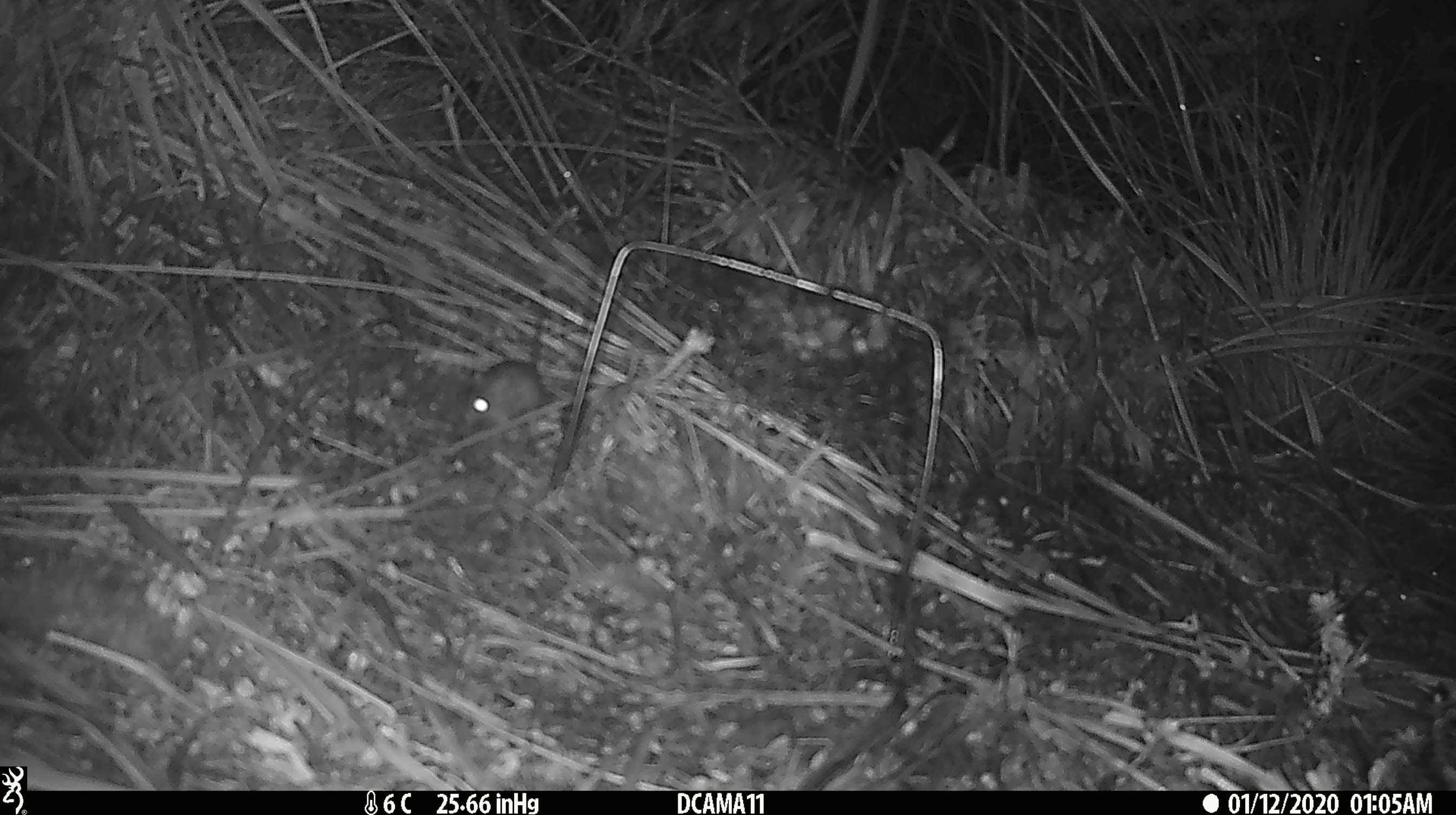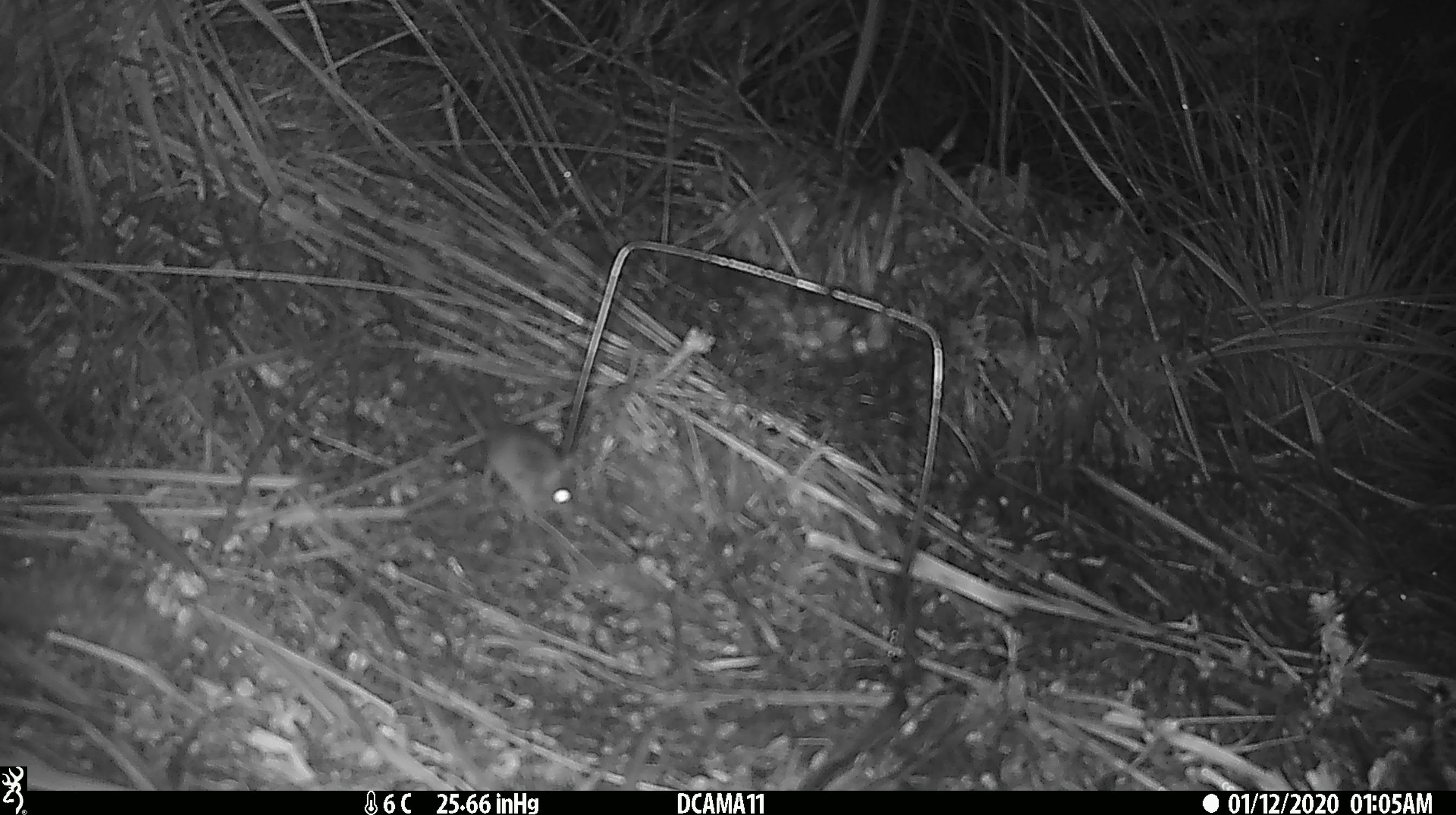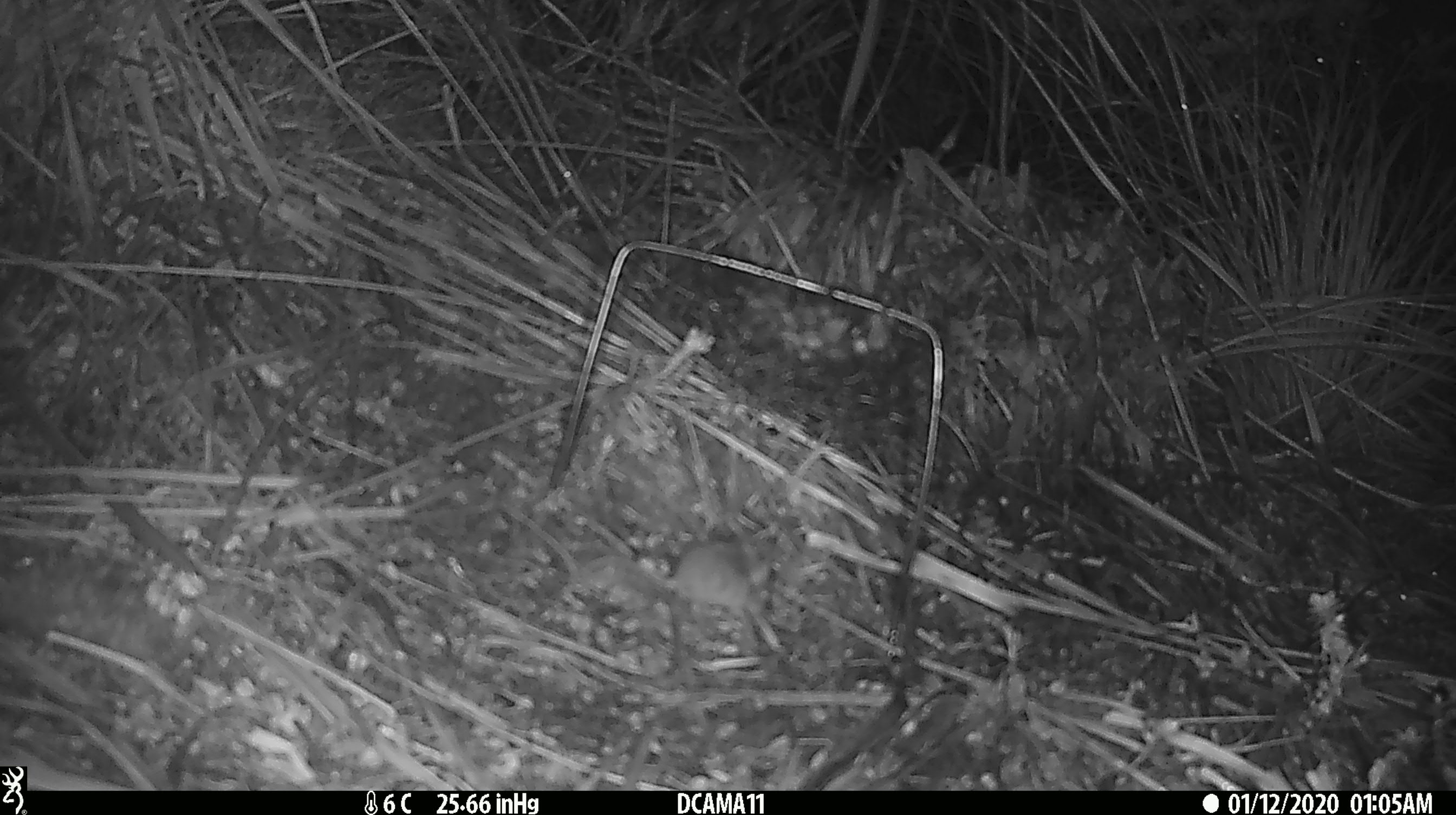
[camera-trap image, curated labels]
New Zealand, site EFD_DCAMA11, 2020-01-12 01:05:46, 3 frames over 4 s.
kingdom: Animalia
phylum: Chordata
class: Mammalia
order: Rodentia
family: Muridae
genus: Mus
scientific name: Mus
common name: mouse